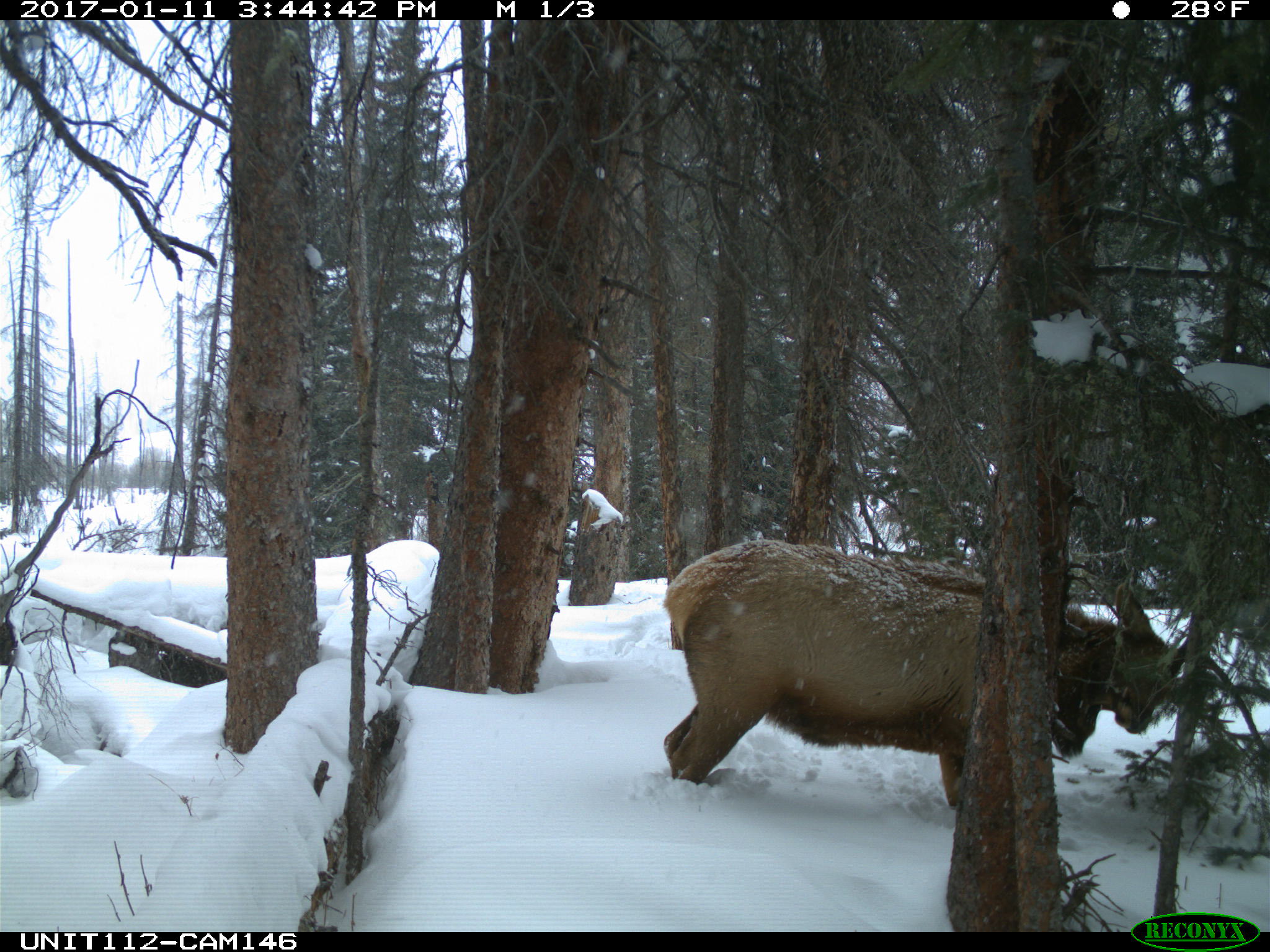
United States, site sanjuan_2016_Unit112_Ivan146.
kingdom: Animalia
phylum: Chordata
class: Mammalia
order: Artiodactyla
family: Cervidae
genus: Cervus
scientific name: Cervus elaphus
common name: red deer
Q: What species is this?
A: Cervus elaphus (red deer).